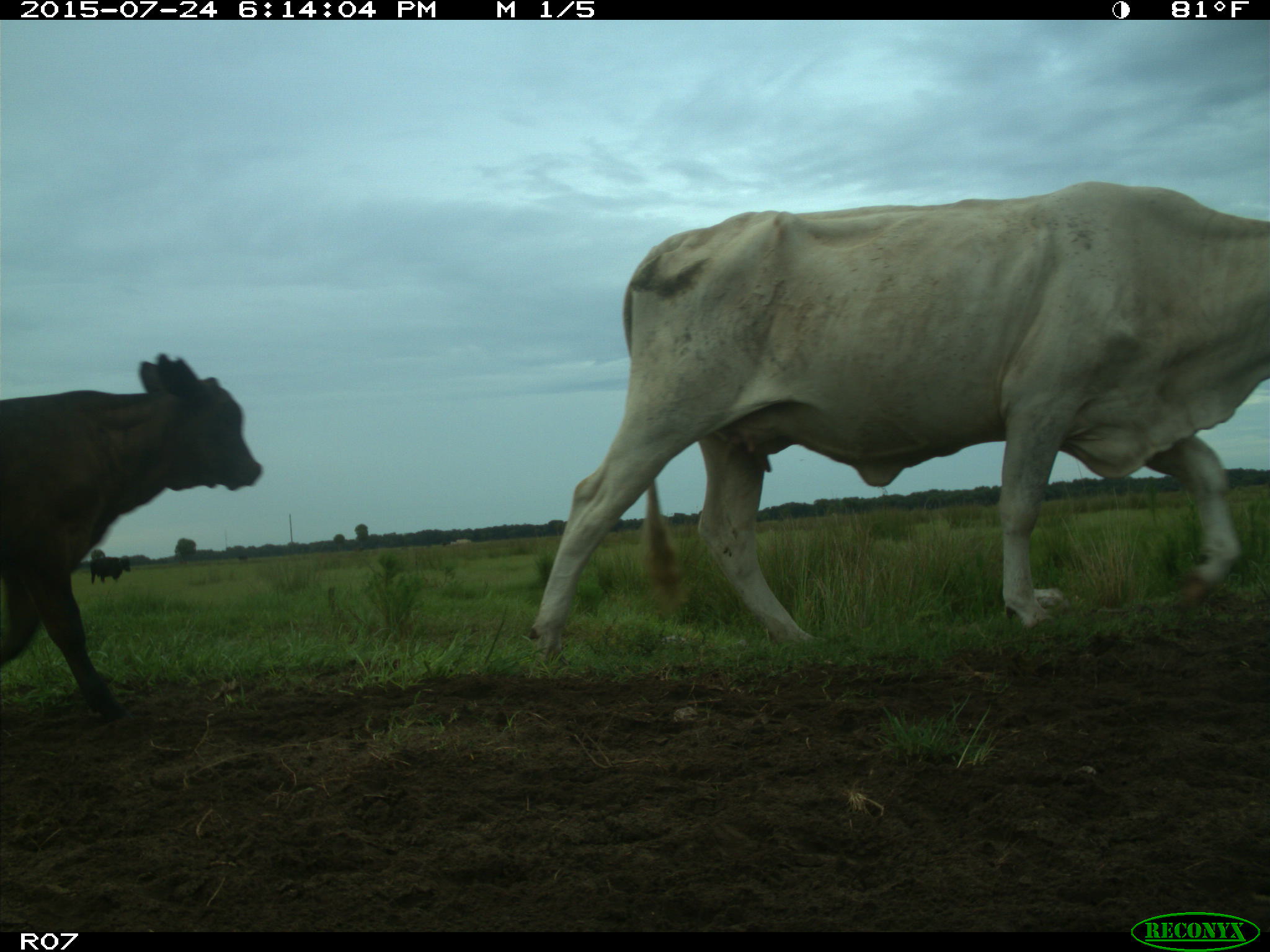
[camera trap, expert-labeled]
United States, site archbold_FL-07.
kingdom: Animalia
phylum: Chordata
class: Mammalia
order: Artiodactyla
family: Bovidae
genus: Bos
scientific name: Bos taurus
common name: domestic cow